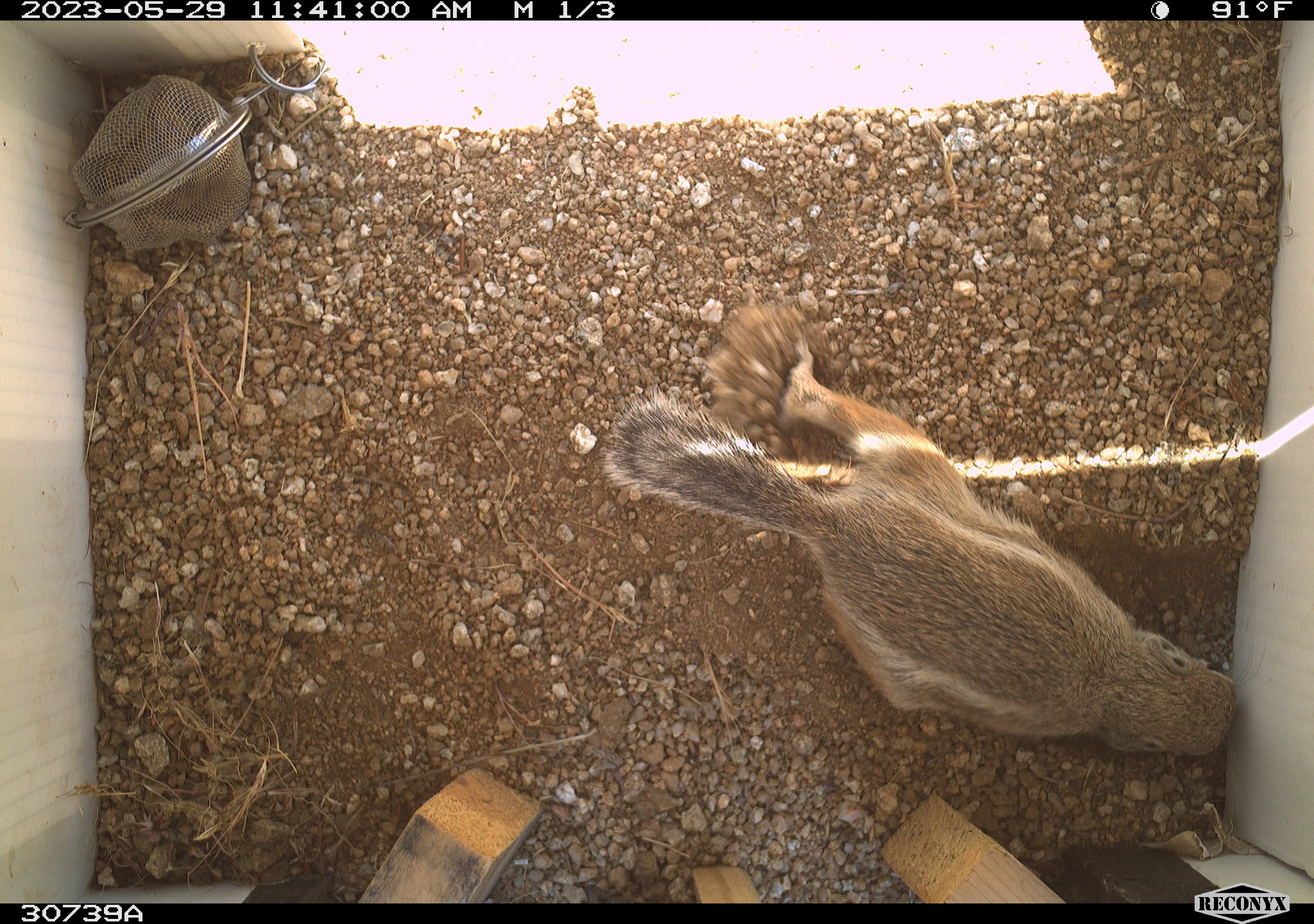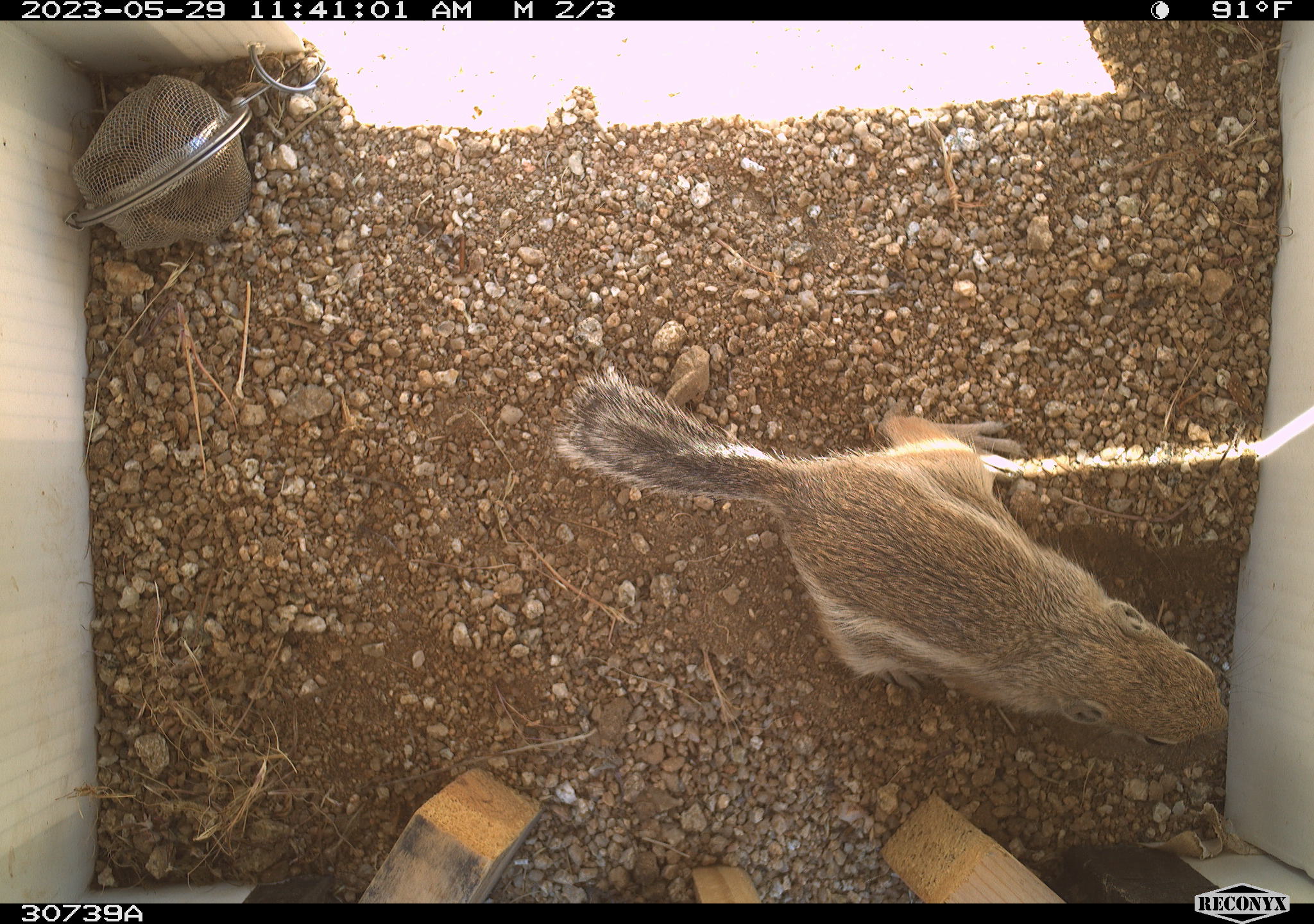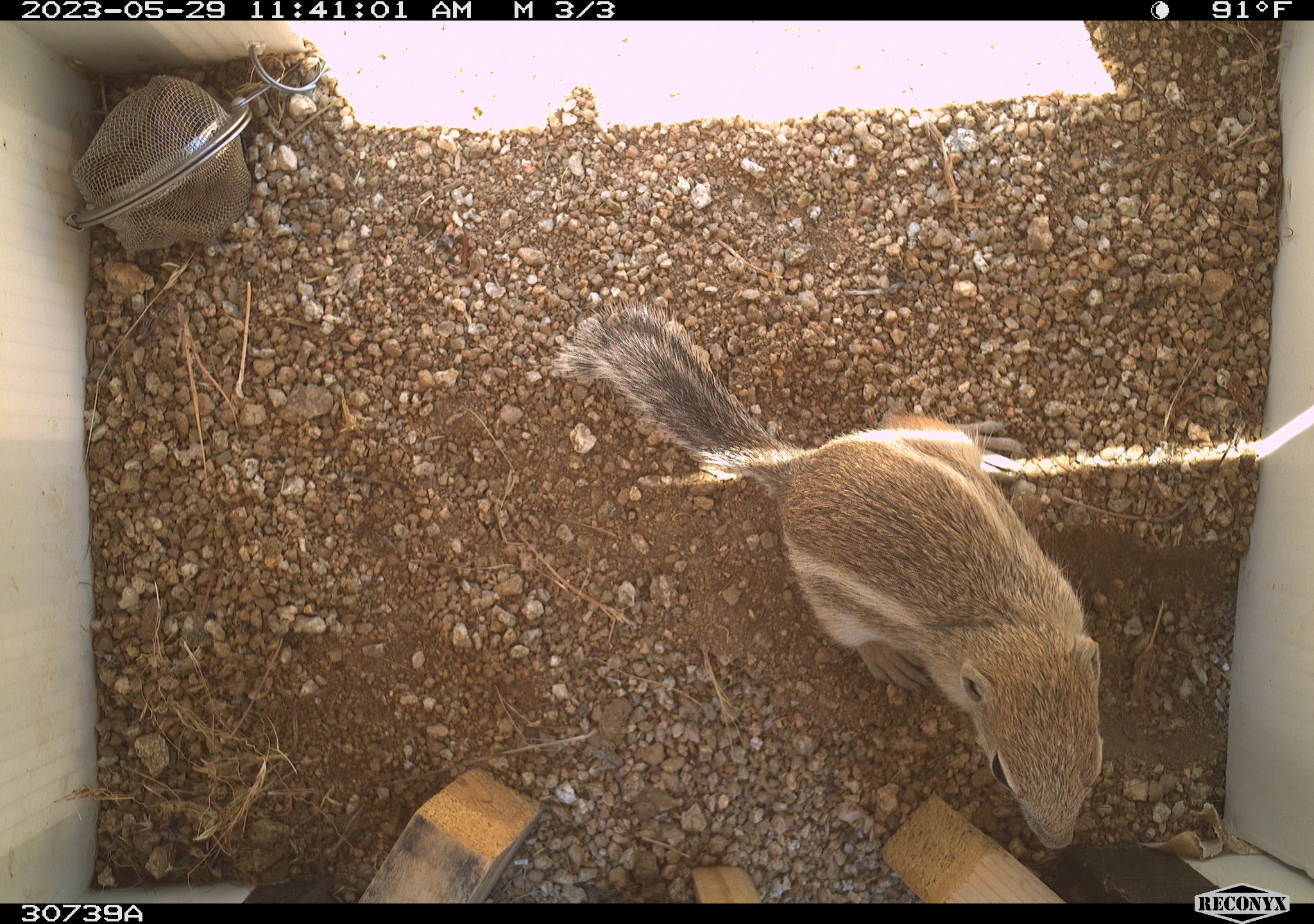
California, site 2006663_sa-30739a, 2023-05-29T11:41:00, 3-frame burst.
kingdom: Animalia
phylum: Chordata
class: Mammalia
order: Rodentia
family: Sciuridae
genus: Ammospermophilus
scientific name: Ammospermophilus leucurus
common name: white-tailed antelope squirrel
White-tailed antelope squirrel (Ammospermophilus leucurus).